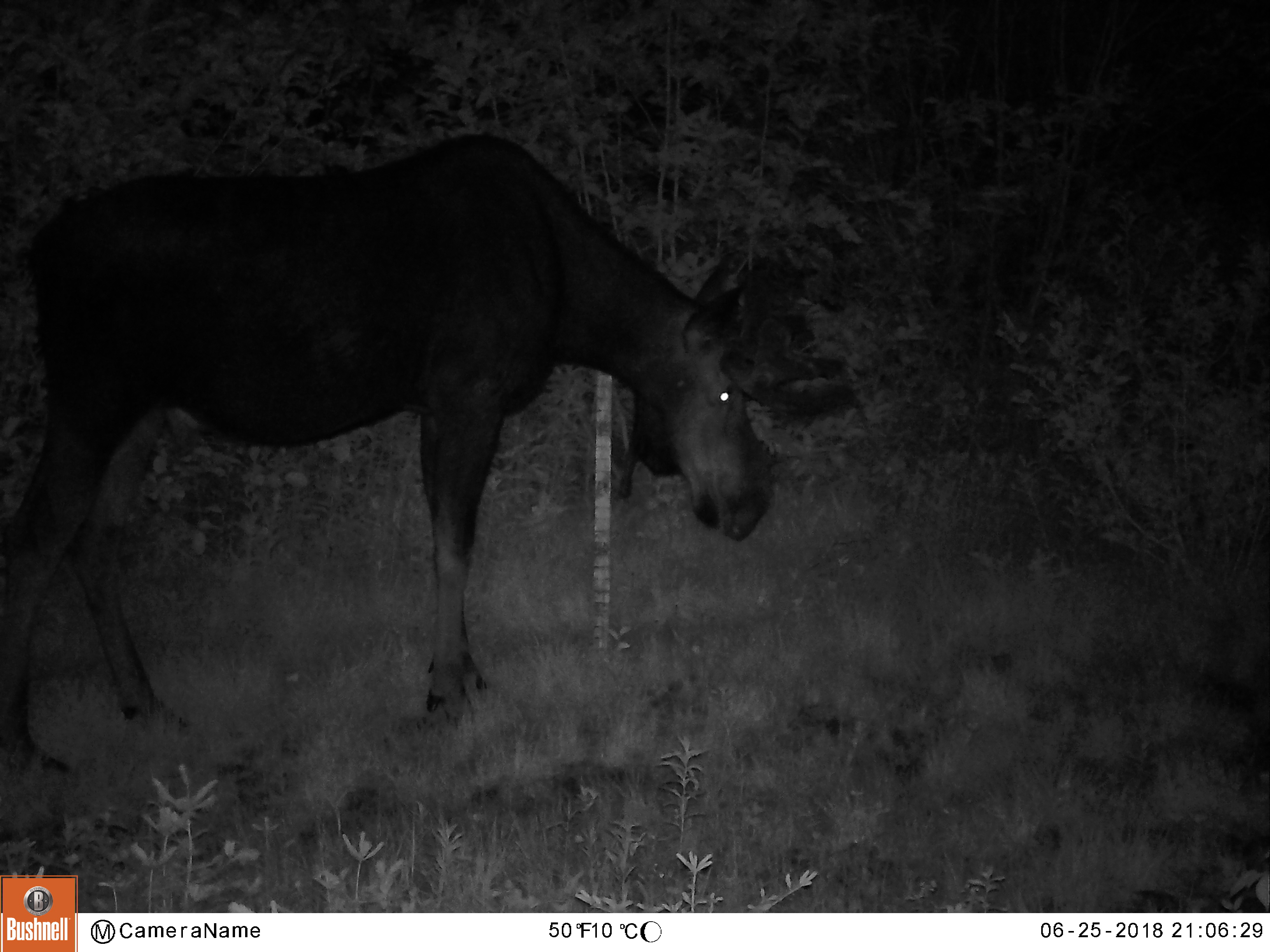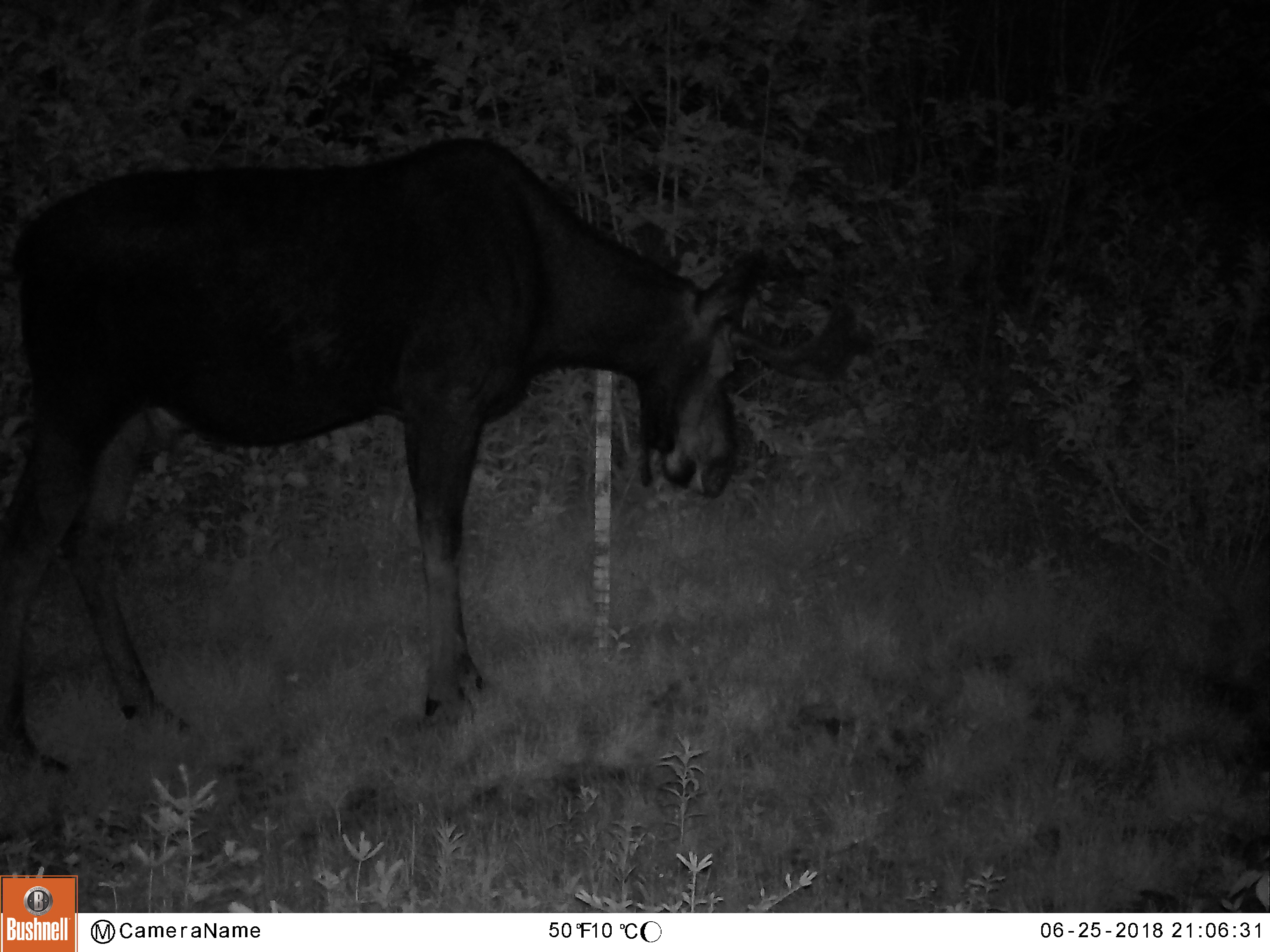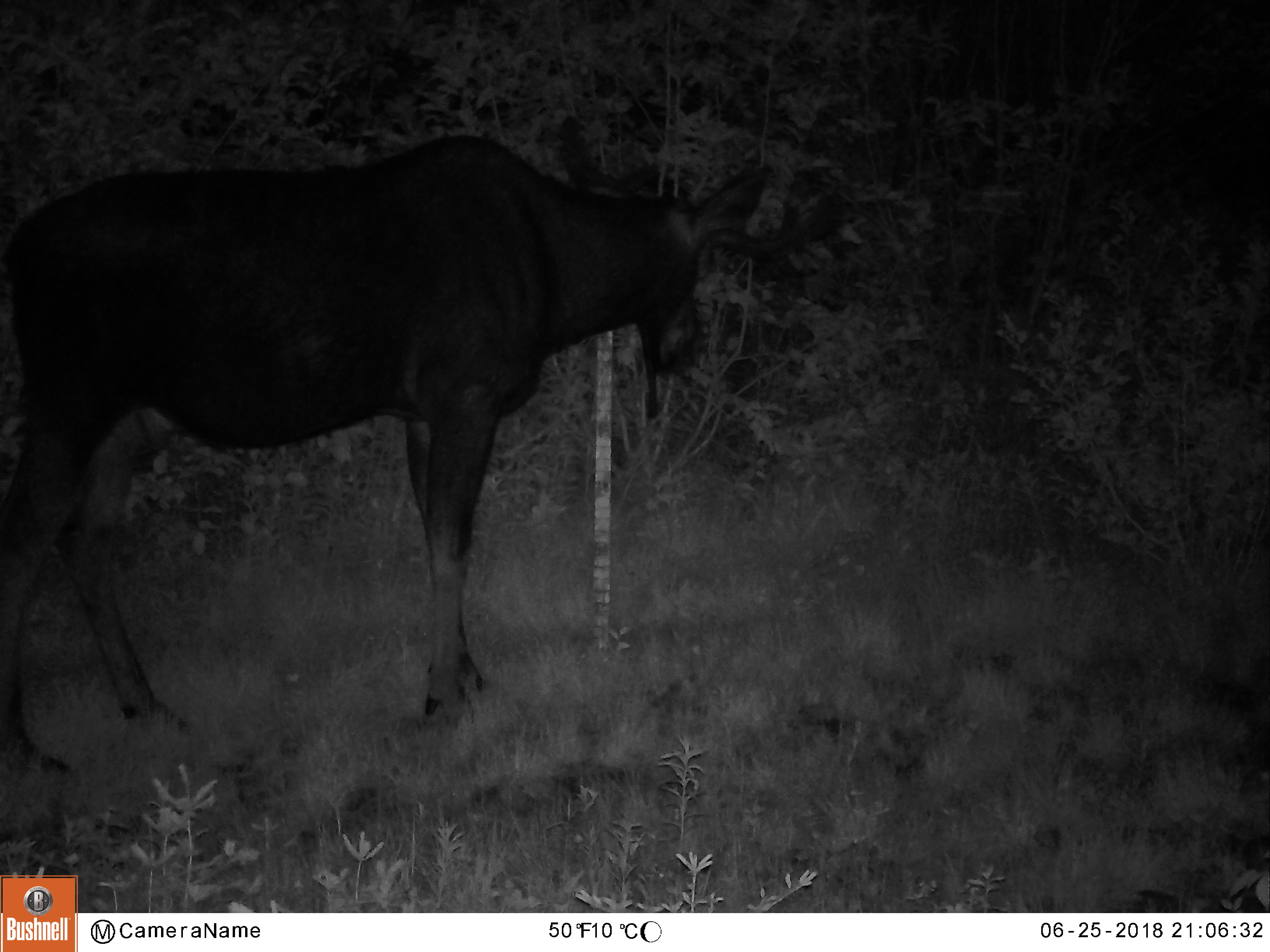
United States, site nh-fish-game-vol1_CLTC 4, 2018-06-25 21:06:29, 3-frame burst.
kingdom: Animalia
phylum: Chordata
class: Mammalia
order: Artiodactyla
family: Cervidae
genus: Alces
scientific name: Alces alces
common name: moose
Moose (Alces alces).